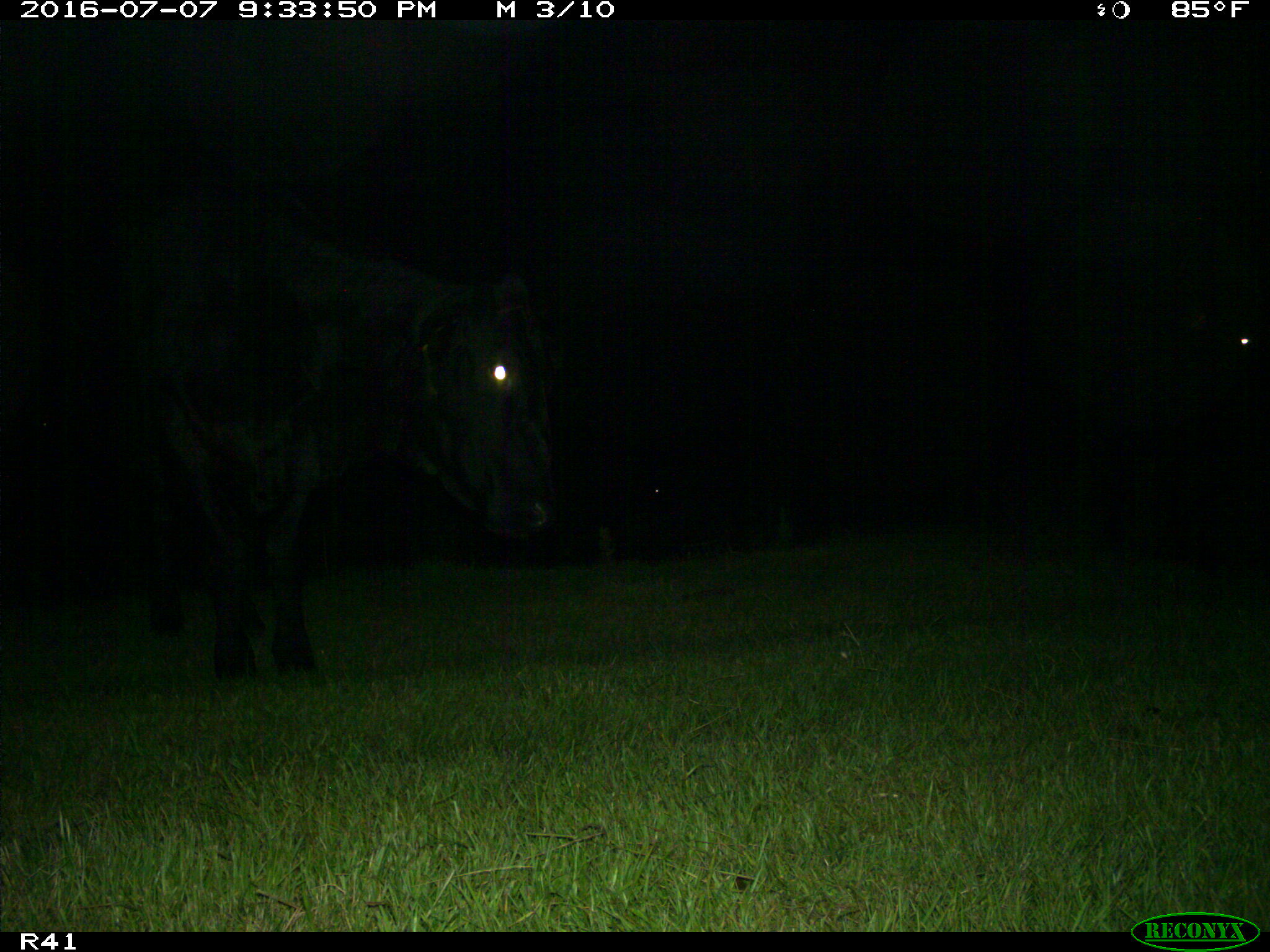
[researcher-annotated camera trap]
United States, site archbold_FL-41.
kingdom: Animalia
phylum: Chordata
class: Mammalia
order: Artiodactyla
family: Bovidae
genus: Bos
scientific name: Bos taurus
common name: domestic cow